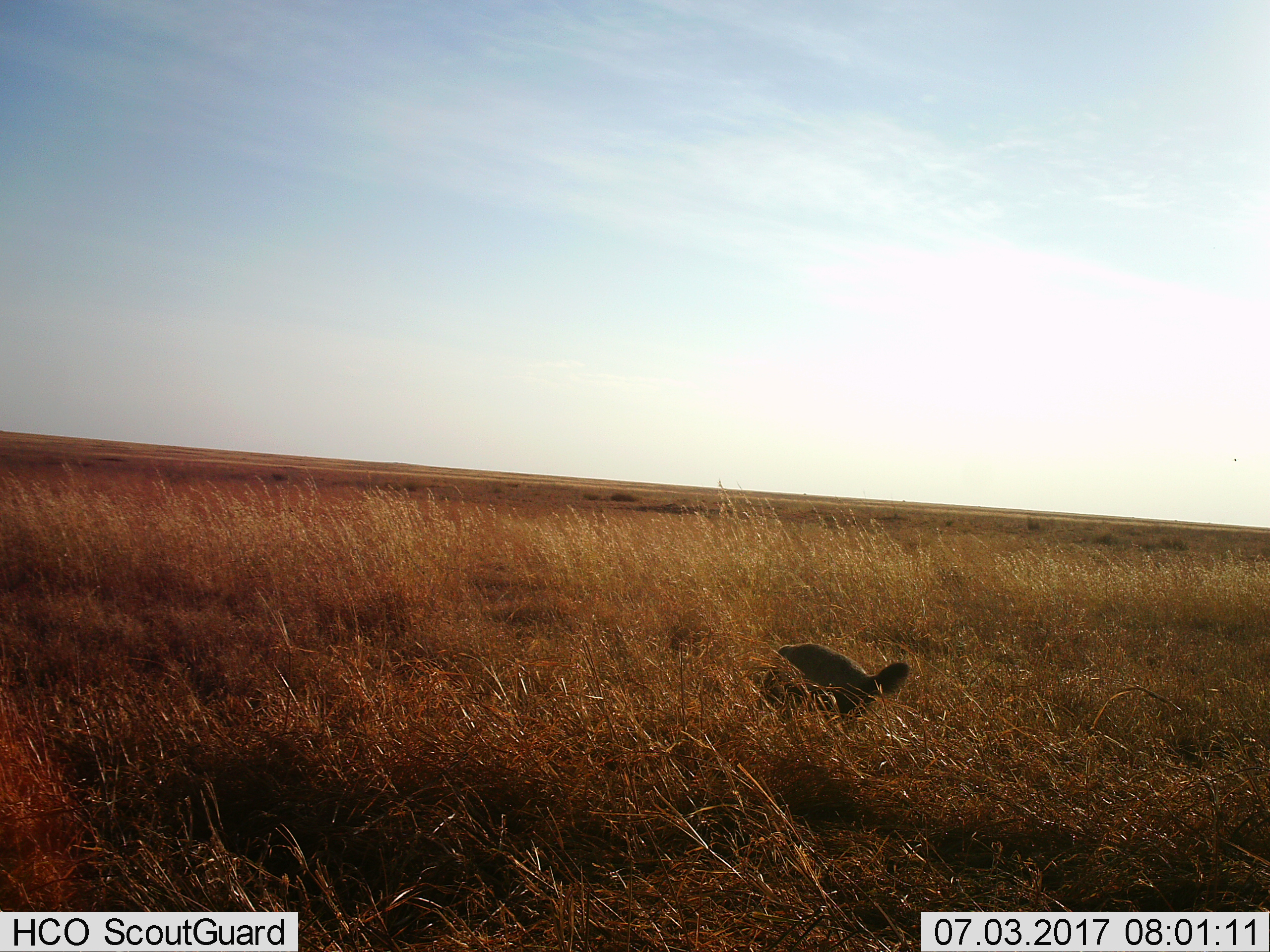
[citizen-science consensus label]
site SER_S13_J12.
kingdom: Animalia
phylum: Chordata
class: Mammalia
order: Carnivora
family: Herpestidae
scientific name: Herpestidae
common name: mongoose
Mongoose (Herpestidae), count 1. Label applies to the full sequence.